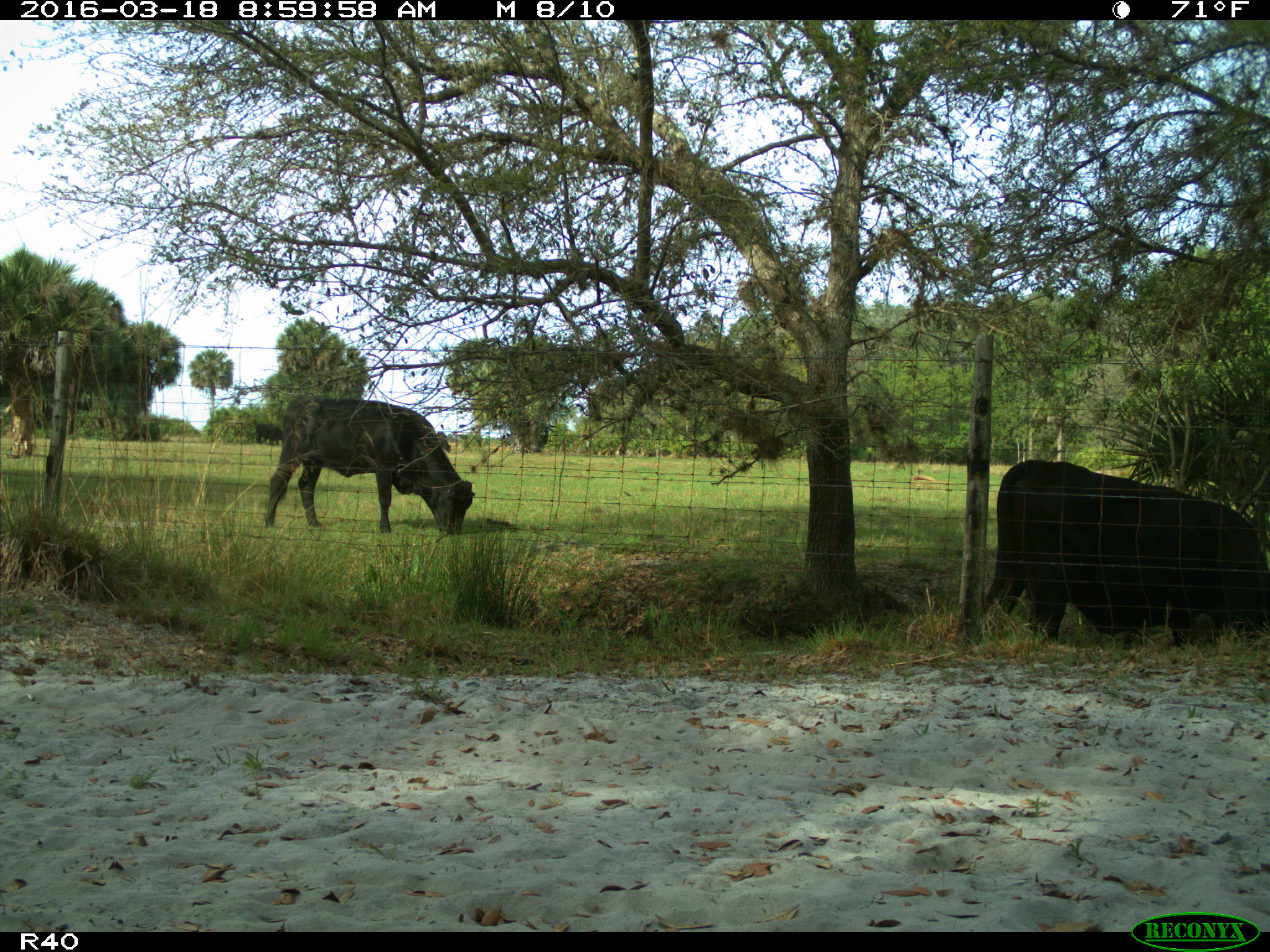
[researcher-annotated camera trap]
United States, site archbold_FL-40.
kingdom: Animalia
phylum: Chordata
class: Mammalia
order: Artiodactyla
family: Bovidae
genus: Bos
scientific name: Bos taurus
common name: domestic cow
Bos taurus (domestic cow).